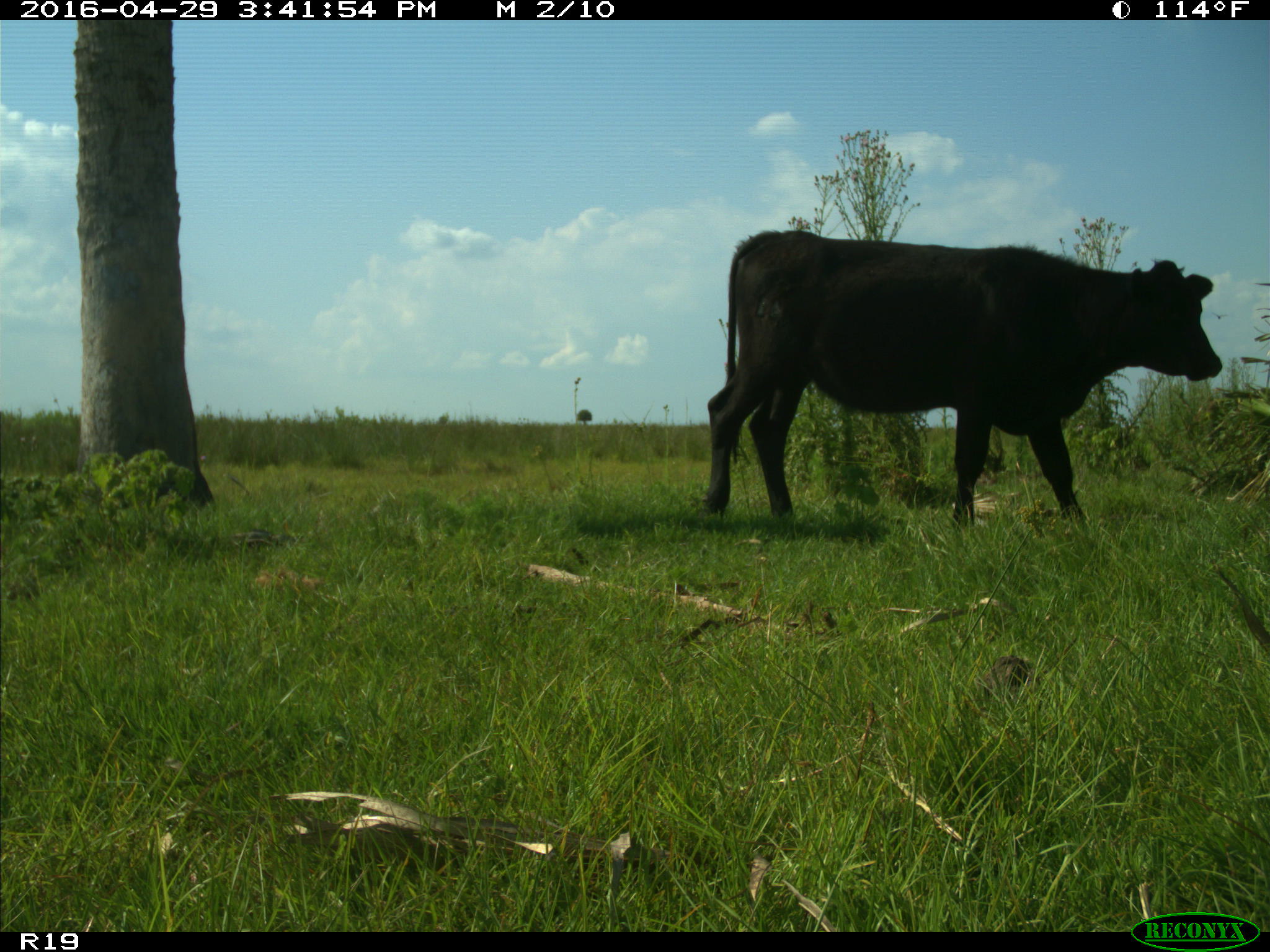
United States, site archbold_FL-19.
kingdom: Animalia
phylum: Chordata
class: Mammalia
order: Artiodactyla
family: Bovidae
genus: Bos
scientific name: Bos taurus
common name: domestic cow